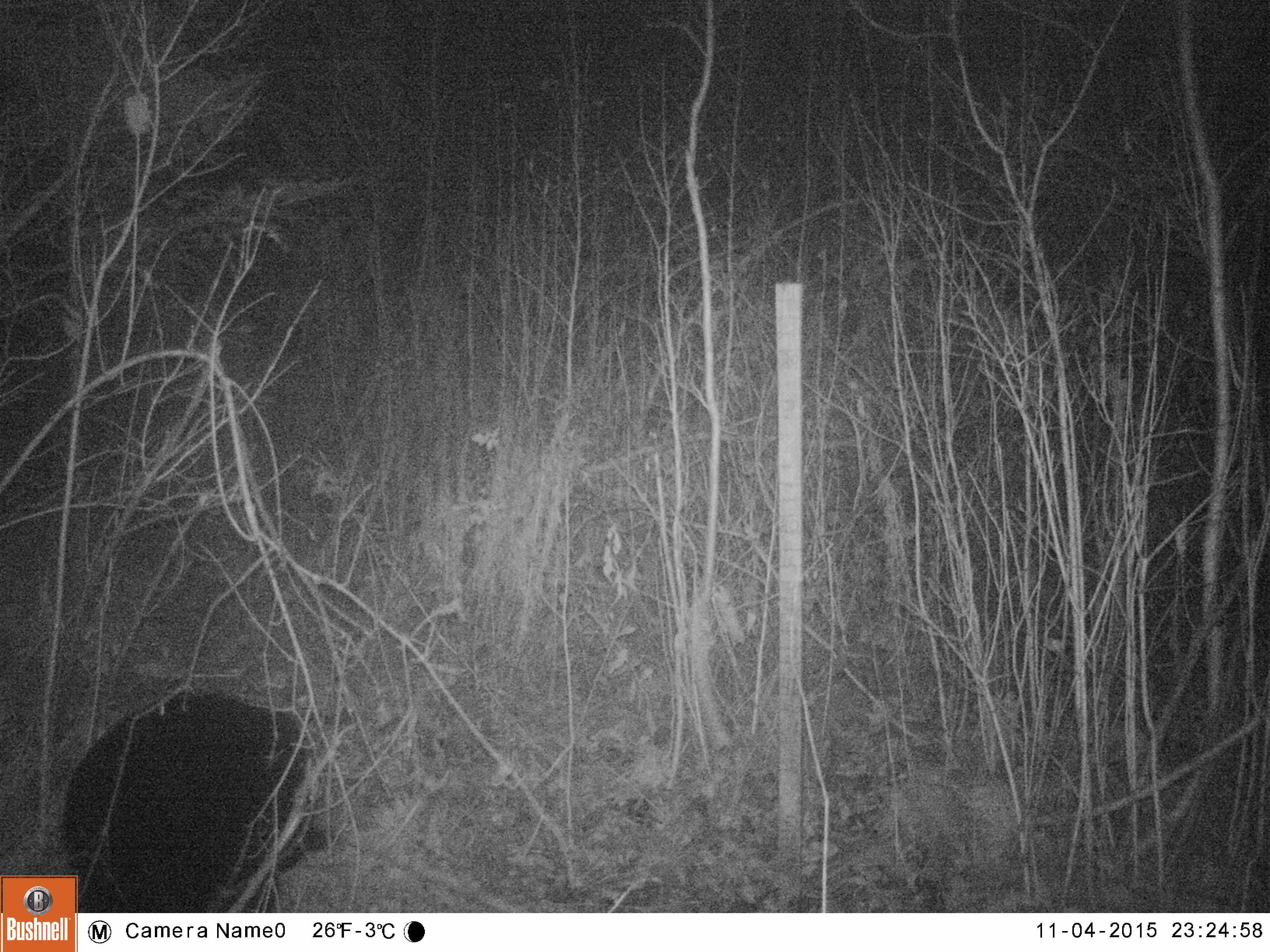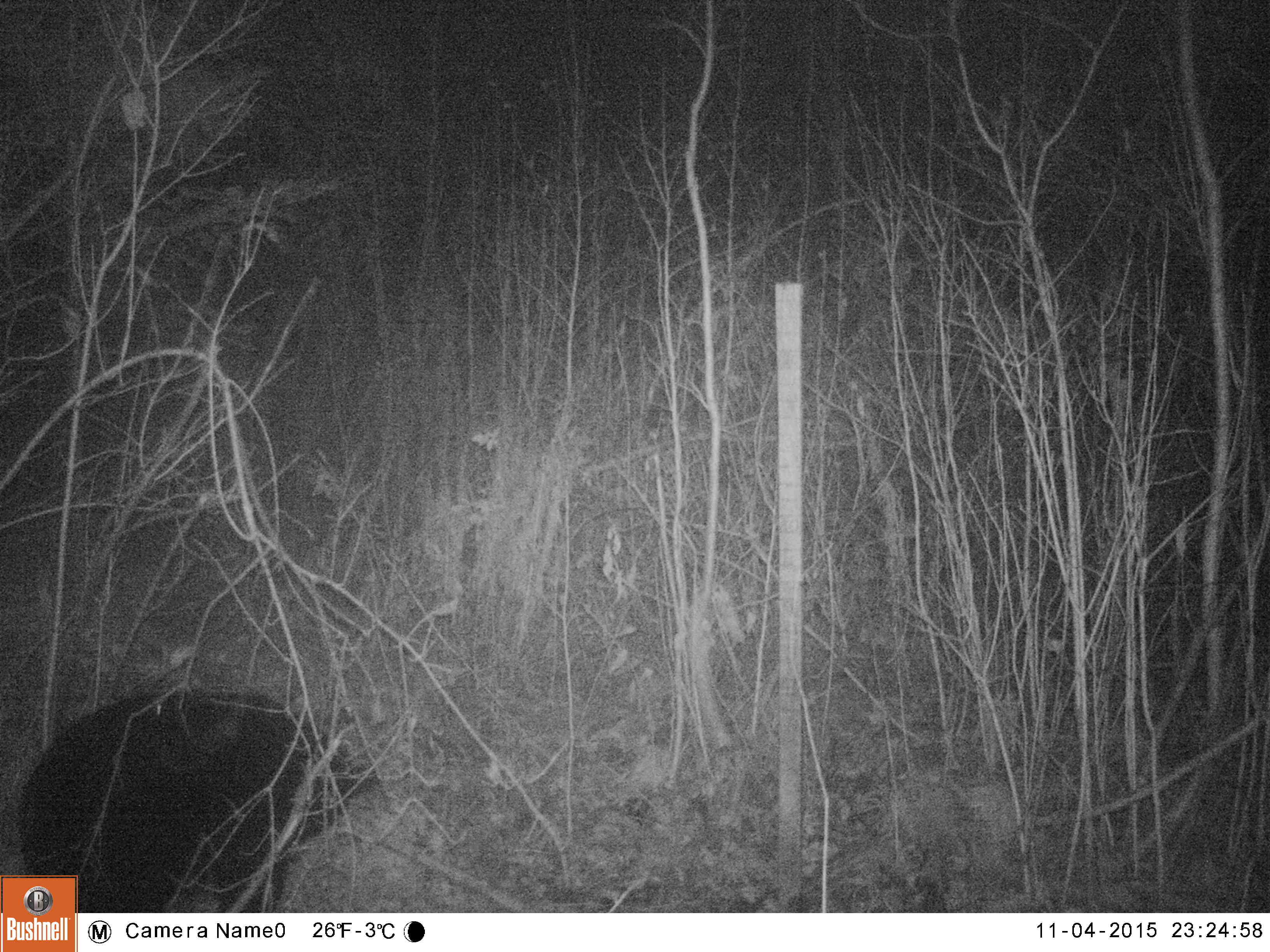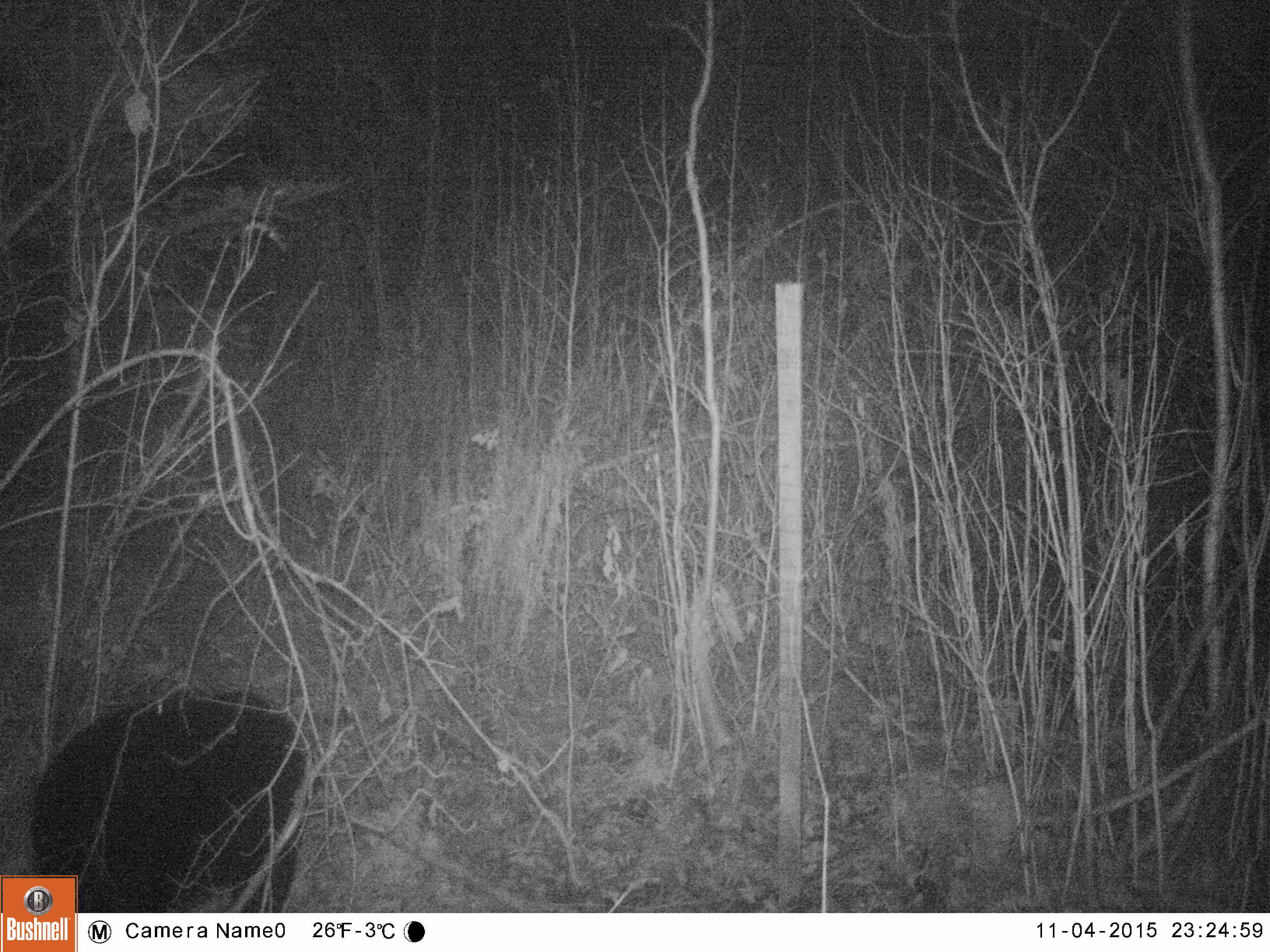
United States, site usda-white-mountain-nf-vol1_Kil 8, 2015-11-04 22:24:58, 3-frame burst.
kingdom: Animalia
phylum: Chordata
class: Mammalia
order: Carnivora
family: Ursidae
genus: Ursus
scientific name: Ursus americanus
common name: black bear